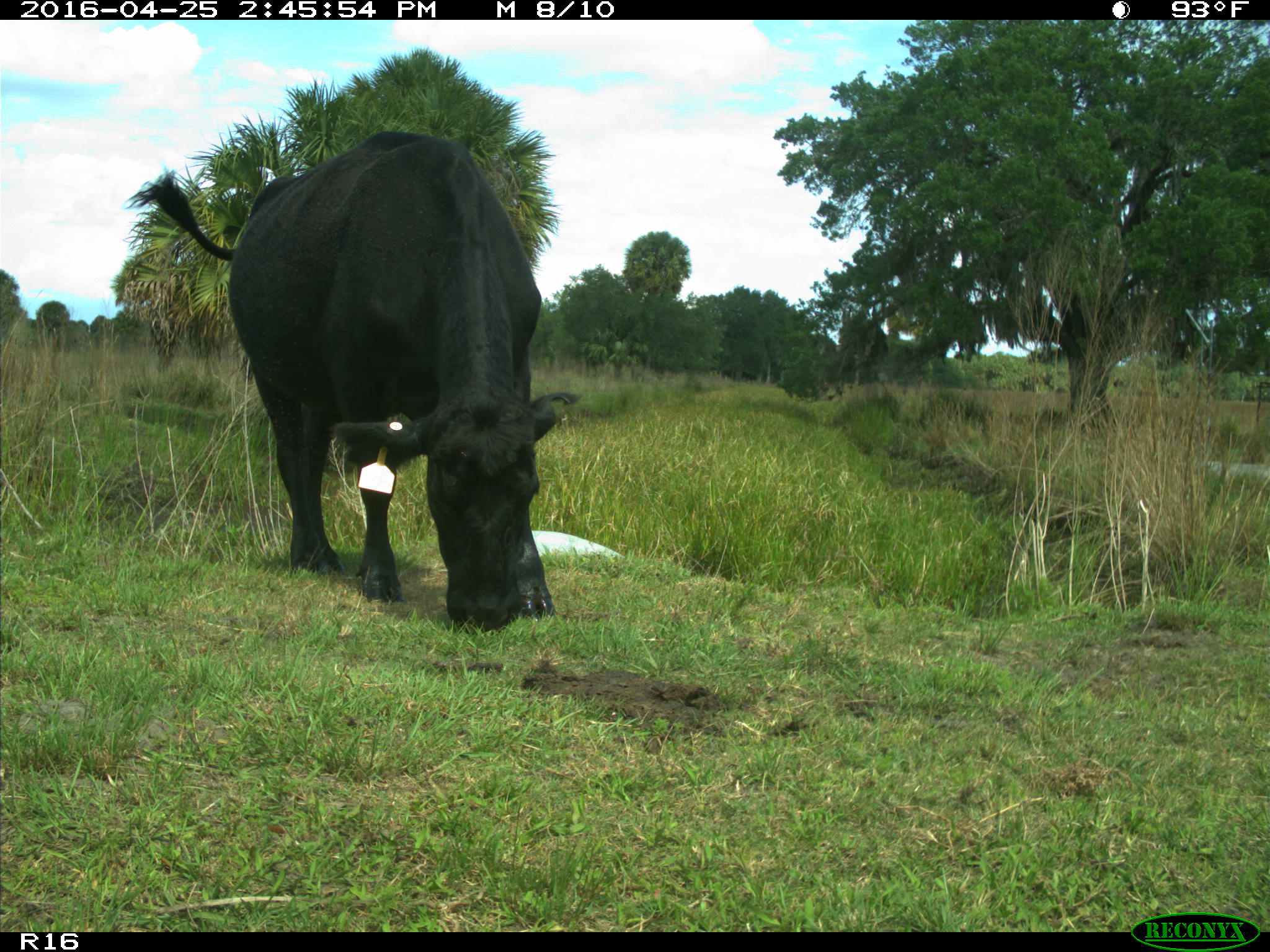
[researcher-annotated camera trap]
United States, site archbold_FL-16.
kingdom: Animalia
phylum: Chordata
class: Mammalia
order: Artiodactyla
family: Bovidae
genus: Bos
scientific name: Bos taurus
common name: domestic cow